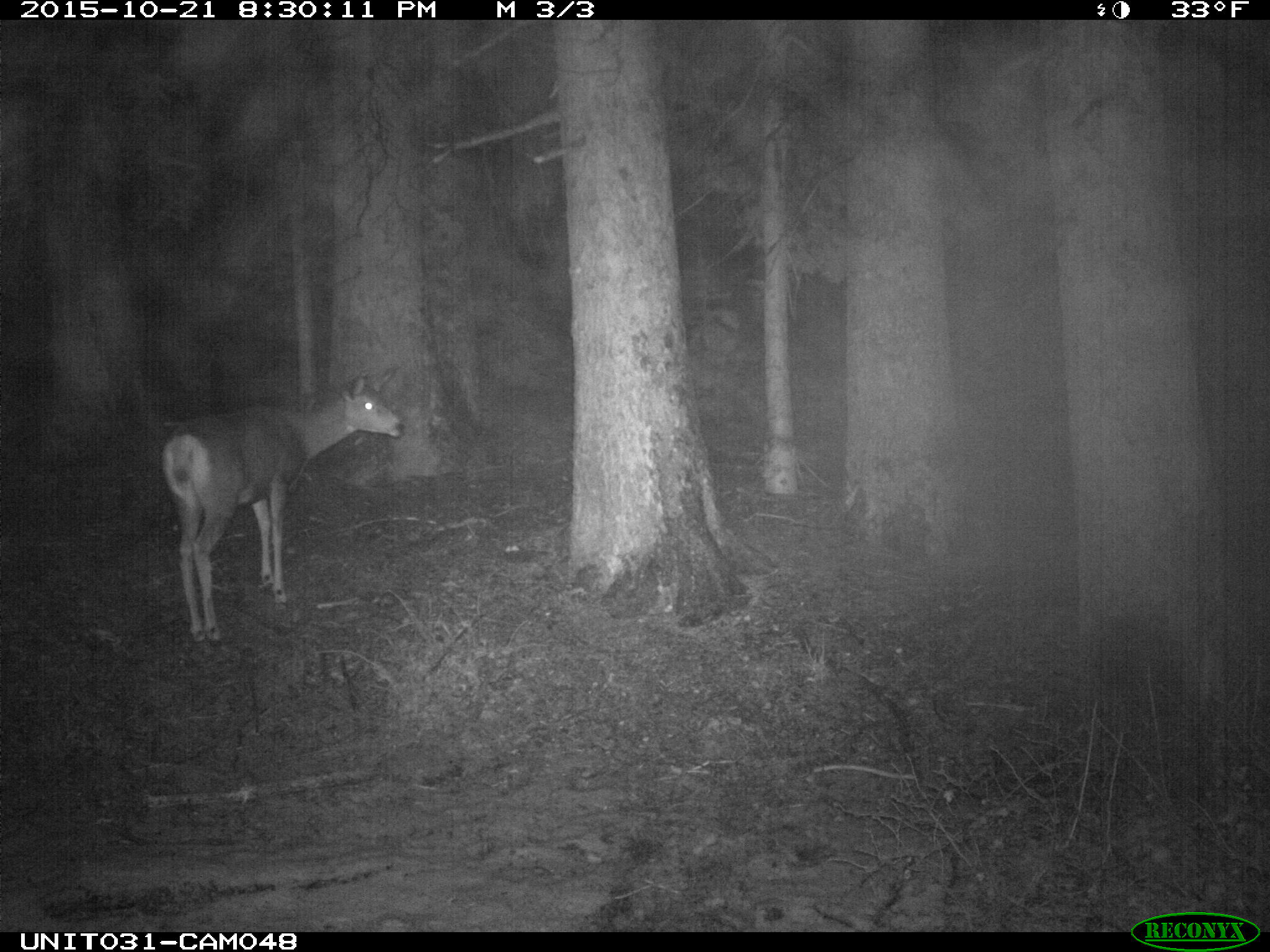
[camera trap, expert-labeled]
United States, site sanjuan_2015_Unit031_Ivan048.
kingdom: Animalia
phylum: Chordata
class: Mammalia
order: Artiodactyla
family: Cervidae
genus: Odocoileus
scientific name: Odocoileus hemionus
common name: mule deer